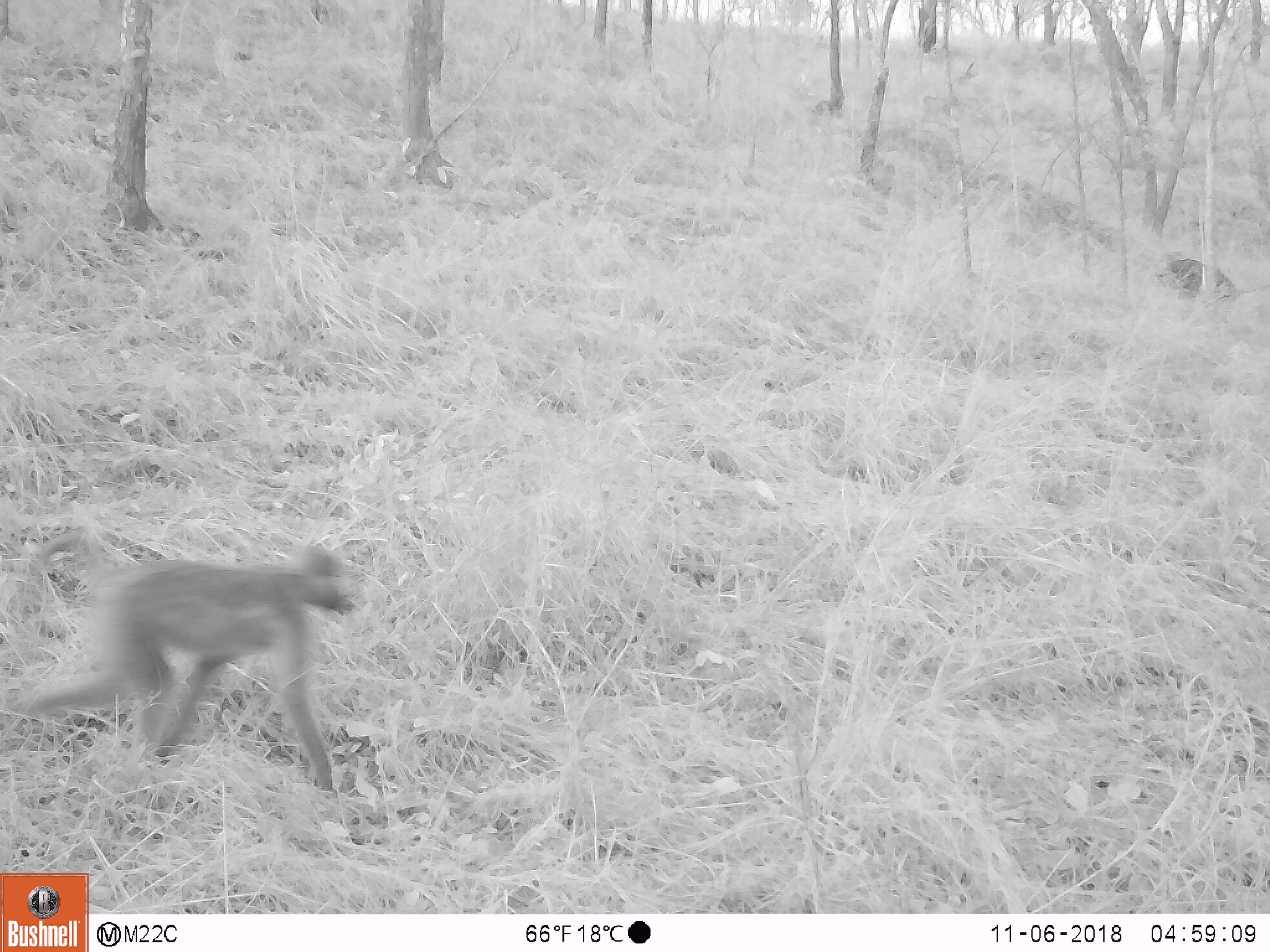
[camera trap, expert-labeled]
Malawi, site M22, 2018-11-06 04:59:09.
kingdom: Animalia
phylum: Chordata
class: Mammalia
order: Primates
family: Cercopithecidae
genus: Papio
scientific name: Papio cynocephalus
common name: yellow baboon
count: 1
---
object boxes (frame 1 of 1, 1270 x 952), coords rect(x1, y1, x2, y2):
yellow baboon: rect(19, 522, 358, 793)